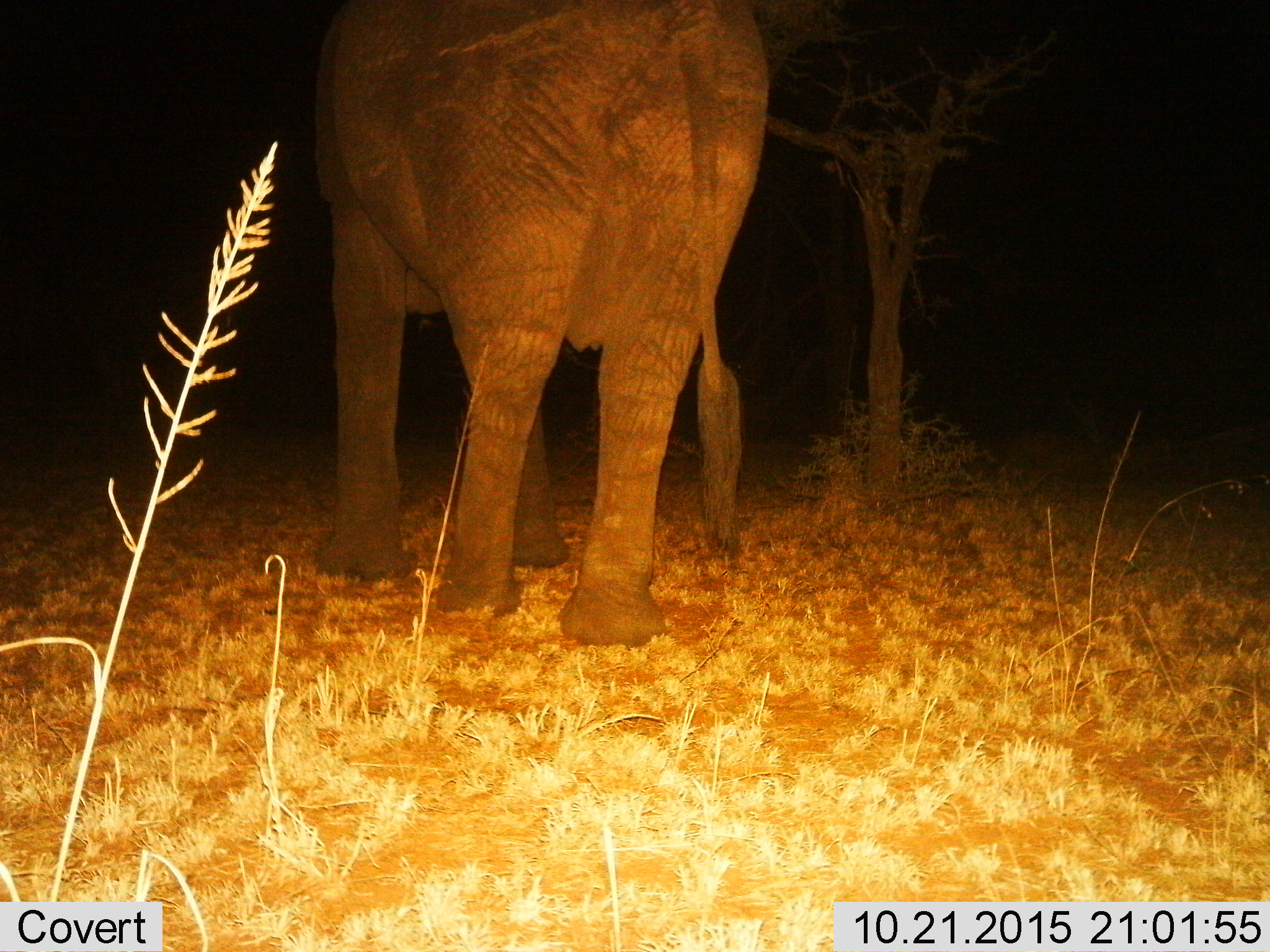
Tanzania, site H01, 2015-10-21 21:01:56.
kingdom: Animalia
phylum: Chordata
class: Mammalia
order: Proboscidea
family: Elephantidae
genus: Loxodonta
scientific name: Loxodonta africana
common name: african bush elephant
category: elephant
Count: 1.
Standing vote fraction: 70%.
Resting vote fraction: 0%.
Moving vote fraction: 40%.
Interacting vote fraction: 0%.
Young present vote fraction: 0%.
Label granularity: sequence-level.